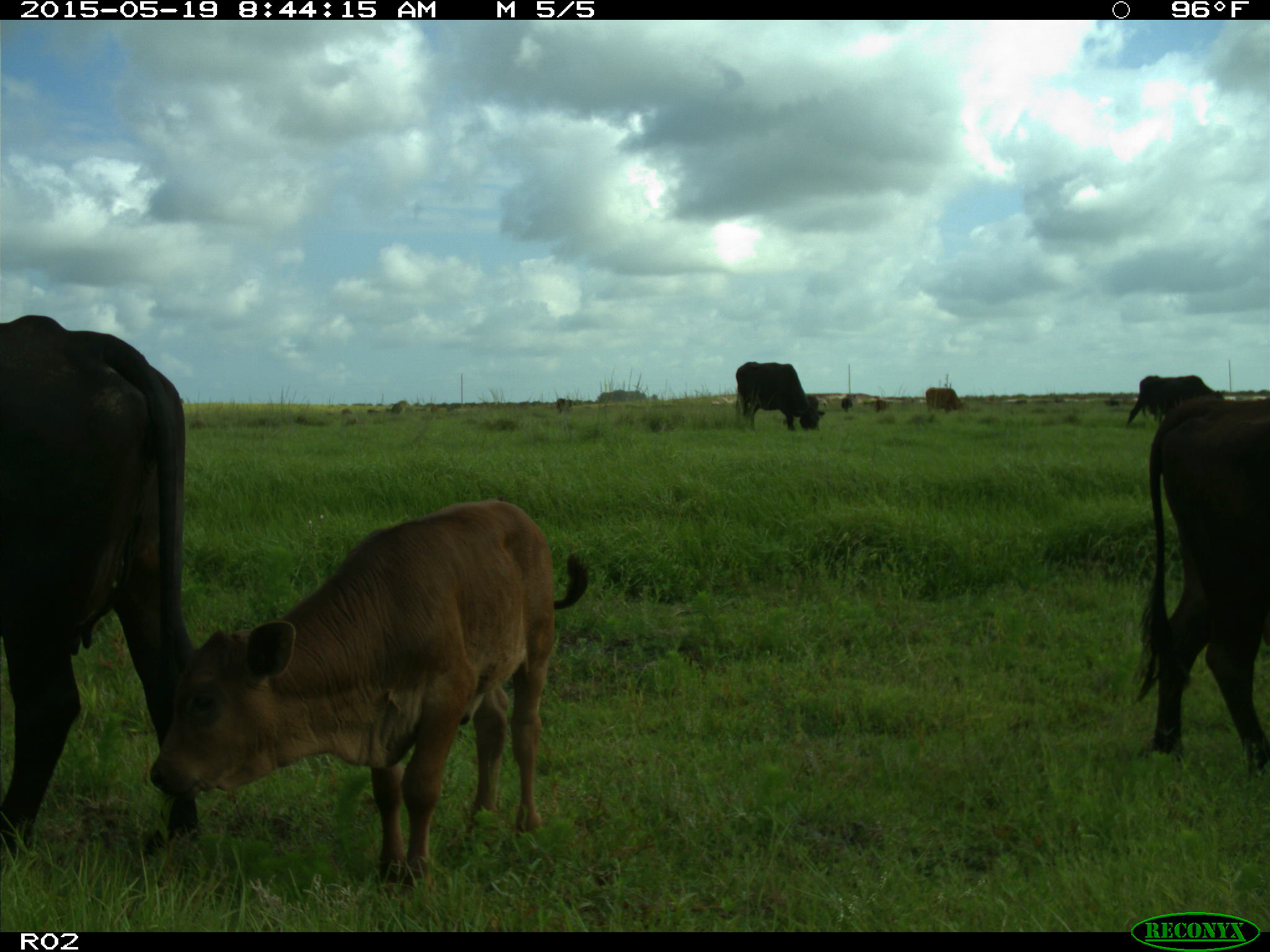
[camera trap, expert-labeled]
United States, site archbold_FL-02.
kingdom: Animalia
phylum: Chordata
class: Mammalia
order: Artiodactyla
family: Bovidae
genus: Bos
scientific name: Bos taurus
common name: domestic cow